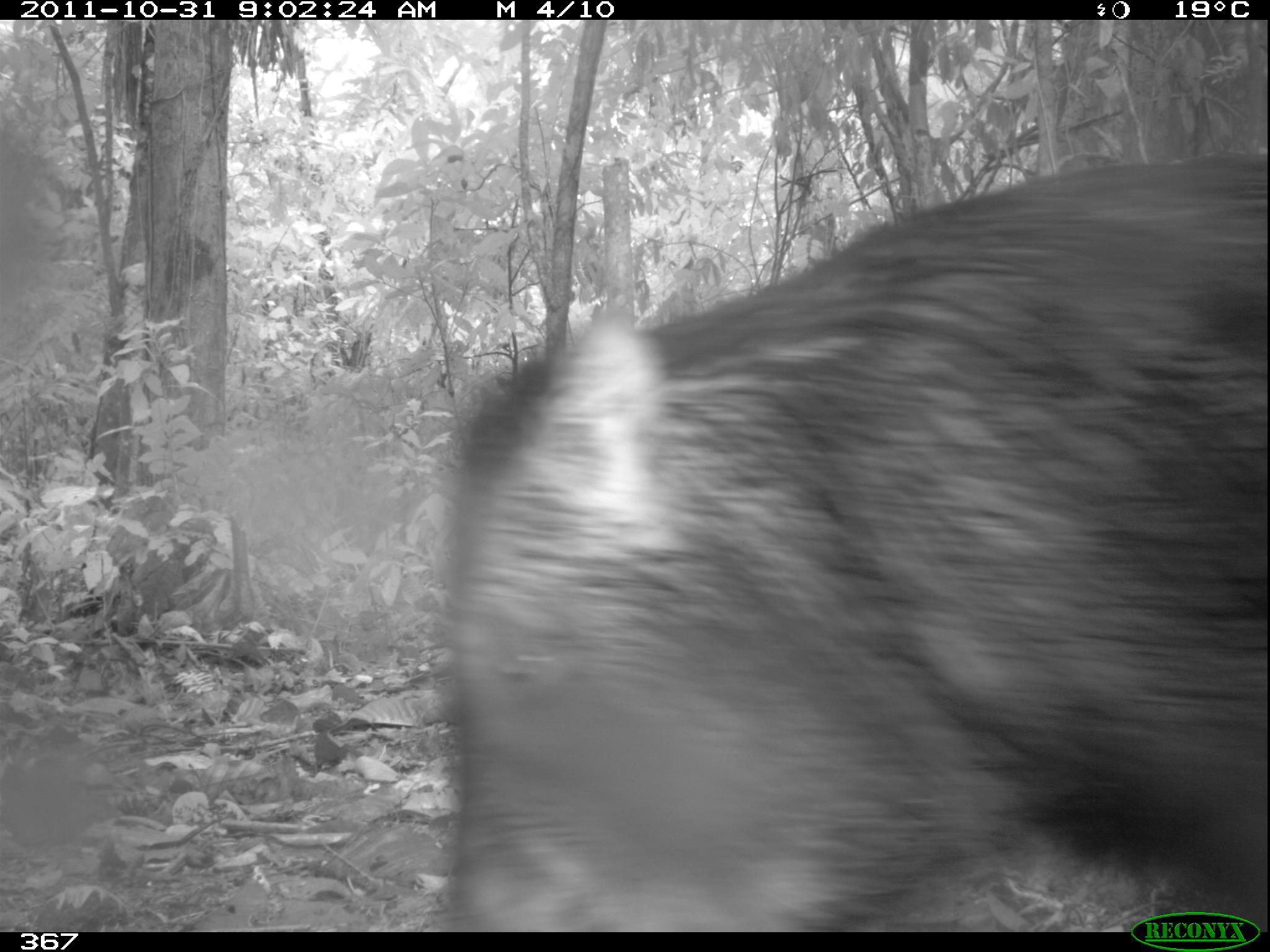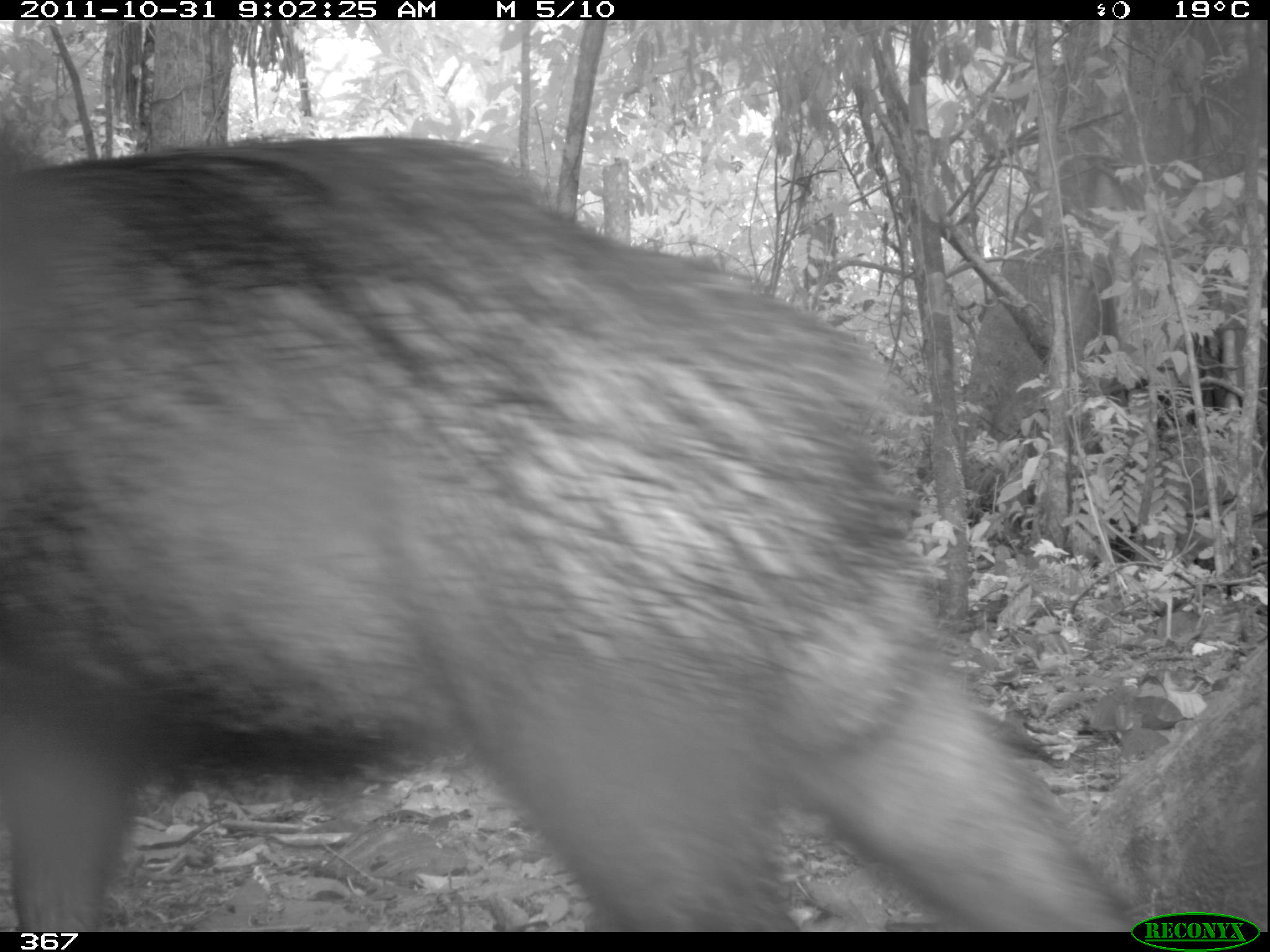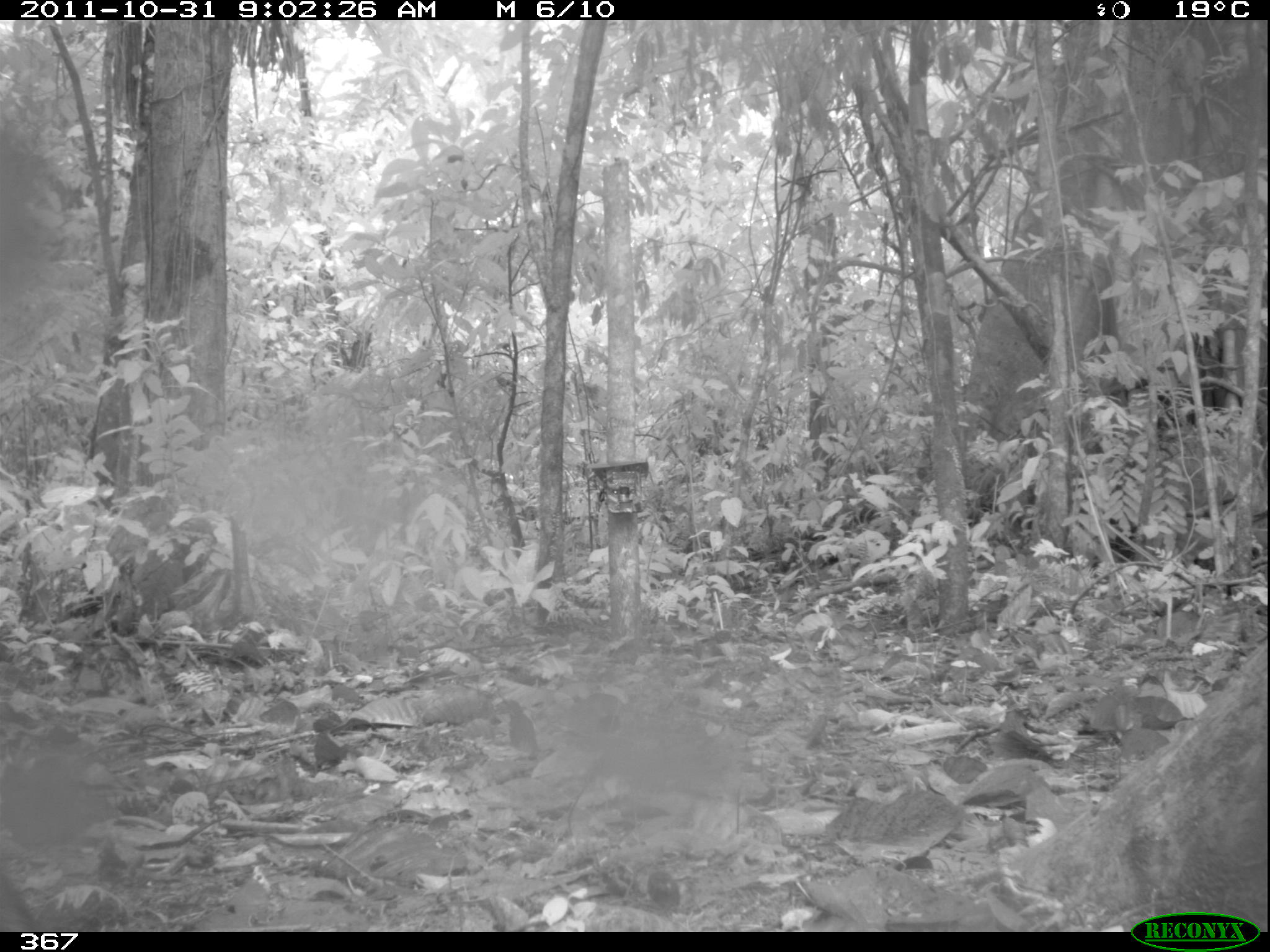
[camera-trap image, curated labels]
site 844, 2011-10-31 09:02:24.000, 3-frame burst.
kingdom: Animalia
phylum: Chordata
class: Mammalia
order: Artiodactyla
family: Tayassuidae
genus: Tayassu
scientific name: Tayassu pecari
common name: white-lipped peccary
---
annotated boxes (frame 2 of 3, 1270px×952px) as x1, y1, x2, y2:
tayassu pecari: 0, 130, 1142, 932